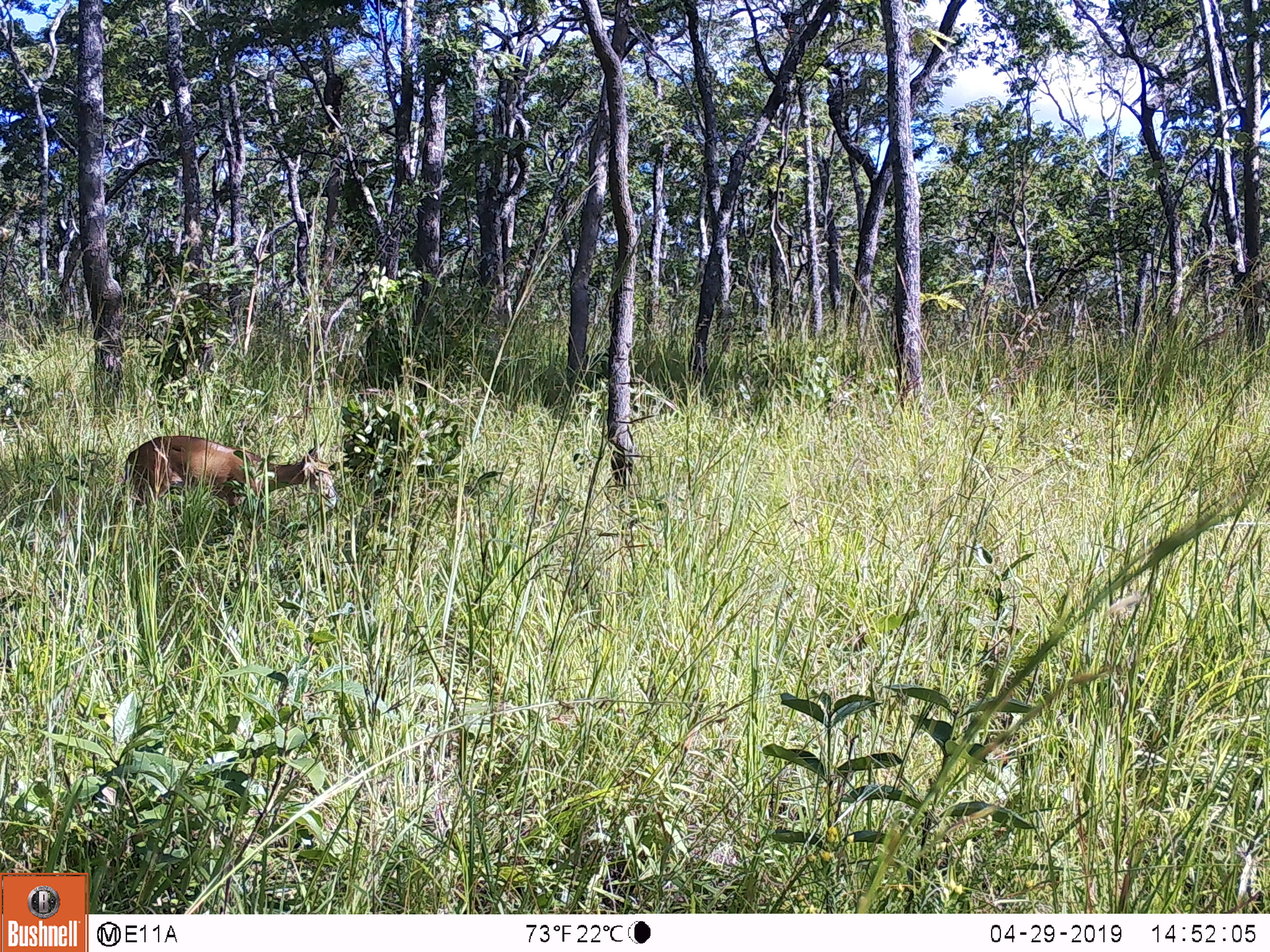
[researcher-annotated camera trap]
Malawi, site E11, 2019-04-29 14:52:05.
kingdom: Animalia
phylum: Chordata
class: Mammalia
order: Artiodactyla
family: Bovidae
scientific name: Antilopinae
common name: small antelope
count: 1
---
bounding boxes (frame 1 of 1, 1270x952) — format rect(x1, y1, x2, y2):
small antelope: rect(114, 430, 338, 521)